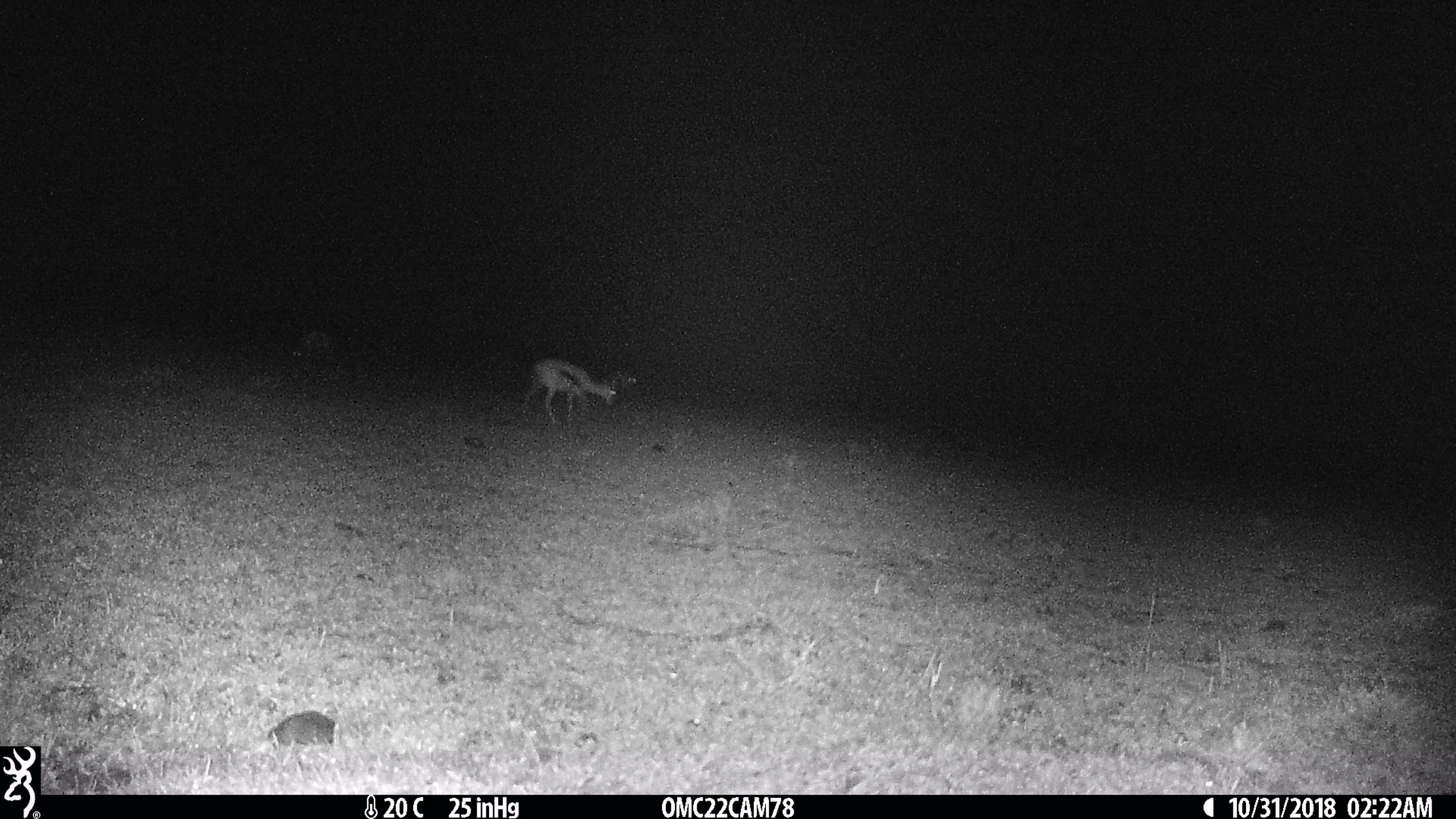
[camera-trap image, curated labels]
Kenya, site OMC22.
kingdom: Animalia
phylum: Chordata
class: Mammalia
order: Artiodactyla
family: Bovidae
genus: Eudorcas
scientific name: Eudorcas thomsonii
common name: thomon's gazelle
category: gazelle thomsons